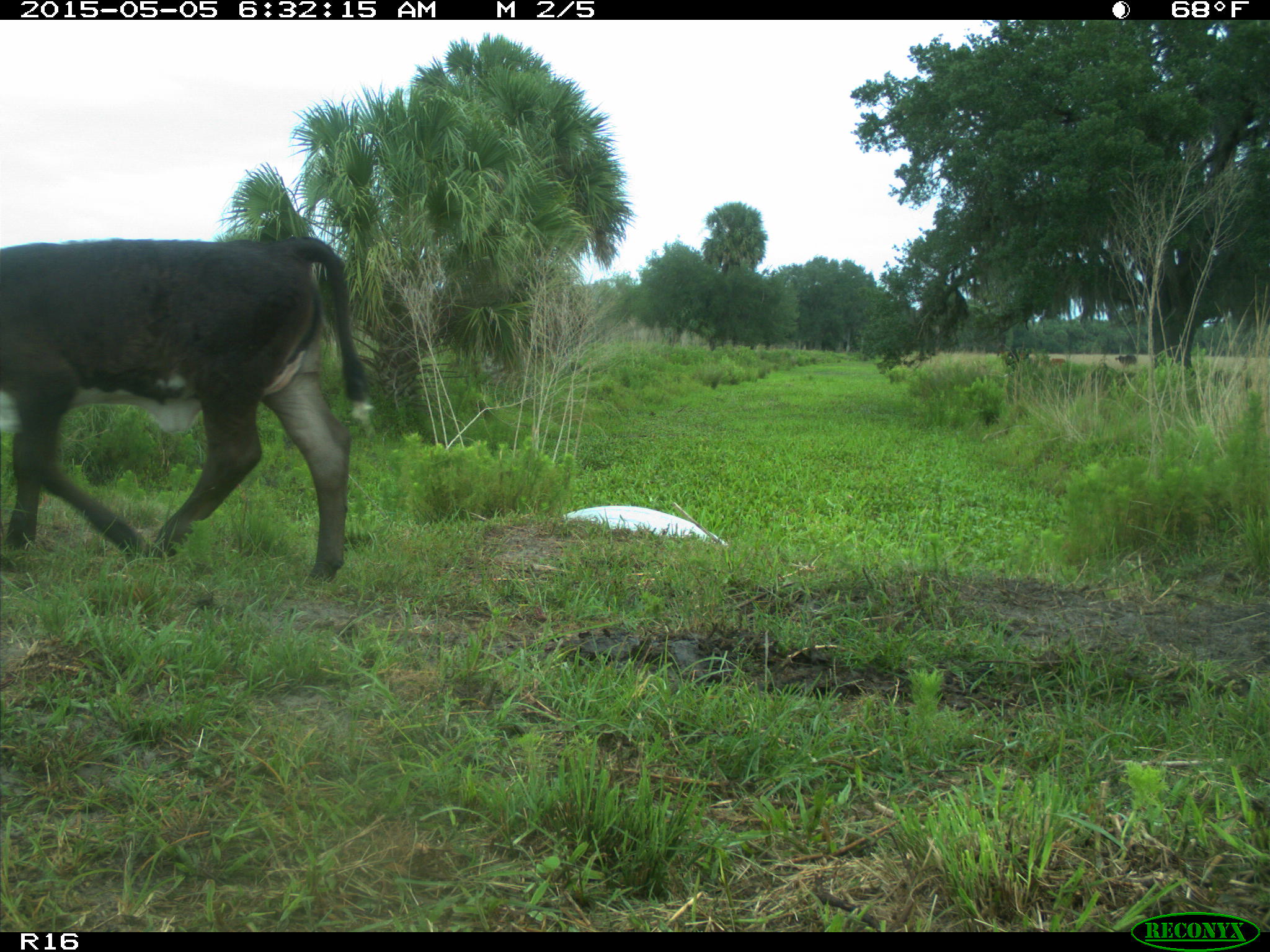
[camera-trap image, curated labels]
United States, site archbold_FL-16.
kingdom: Animalia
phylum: Chordata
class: Mammalia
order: Artiodactyla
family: Bovidae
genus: Bos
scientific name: Bos taurus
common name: domestic cow